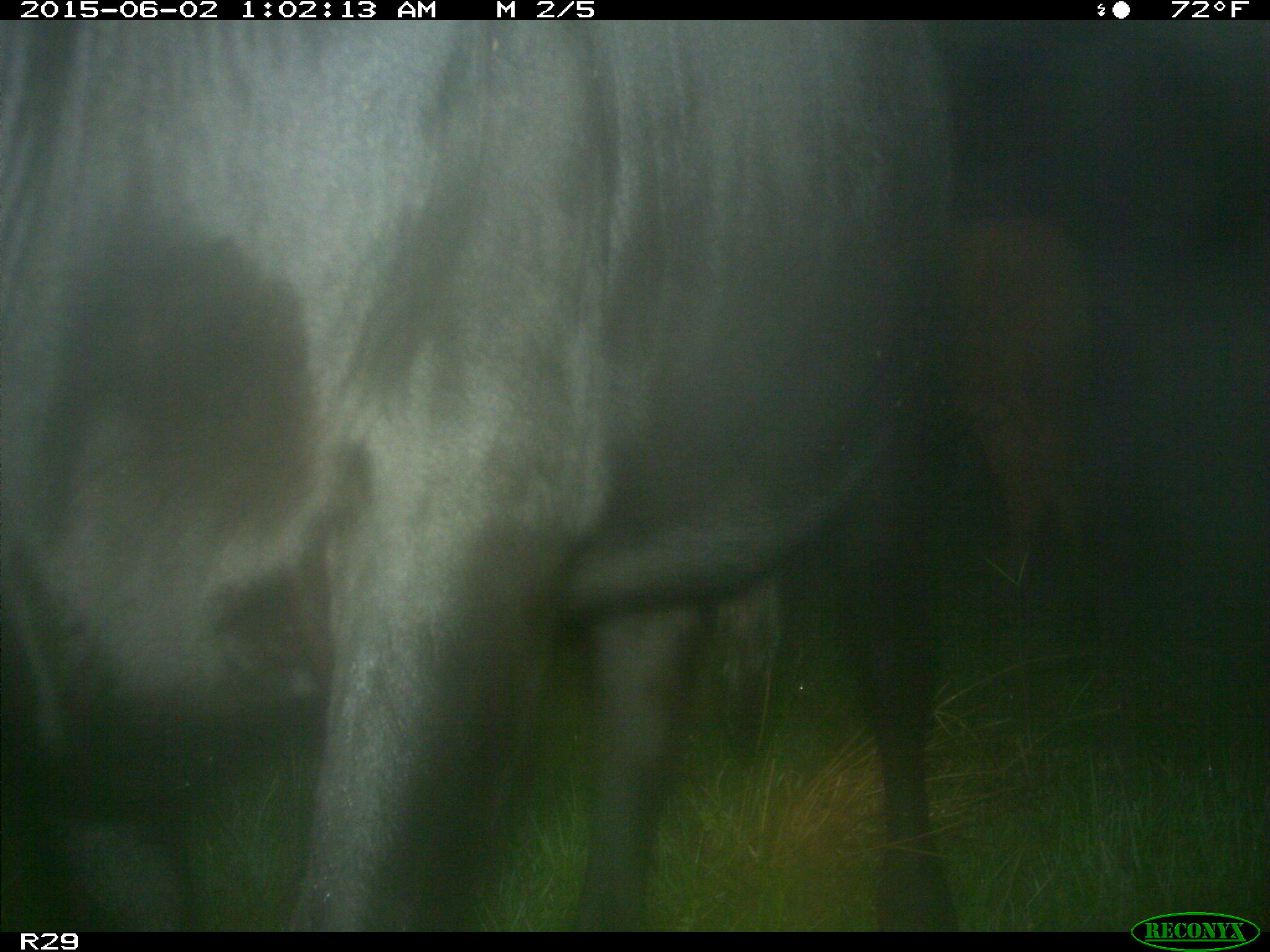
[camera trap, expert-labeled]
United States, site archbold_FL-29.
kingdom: Animalia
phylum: Chordata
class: Mammalia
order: Artiodactyla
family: Bovidae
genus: Bos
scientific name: Bos taurus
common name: domestic cow